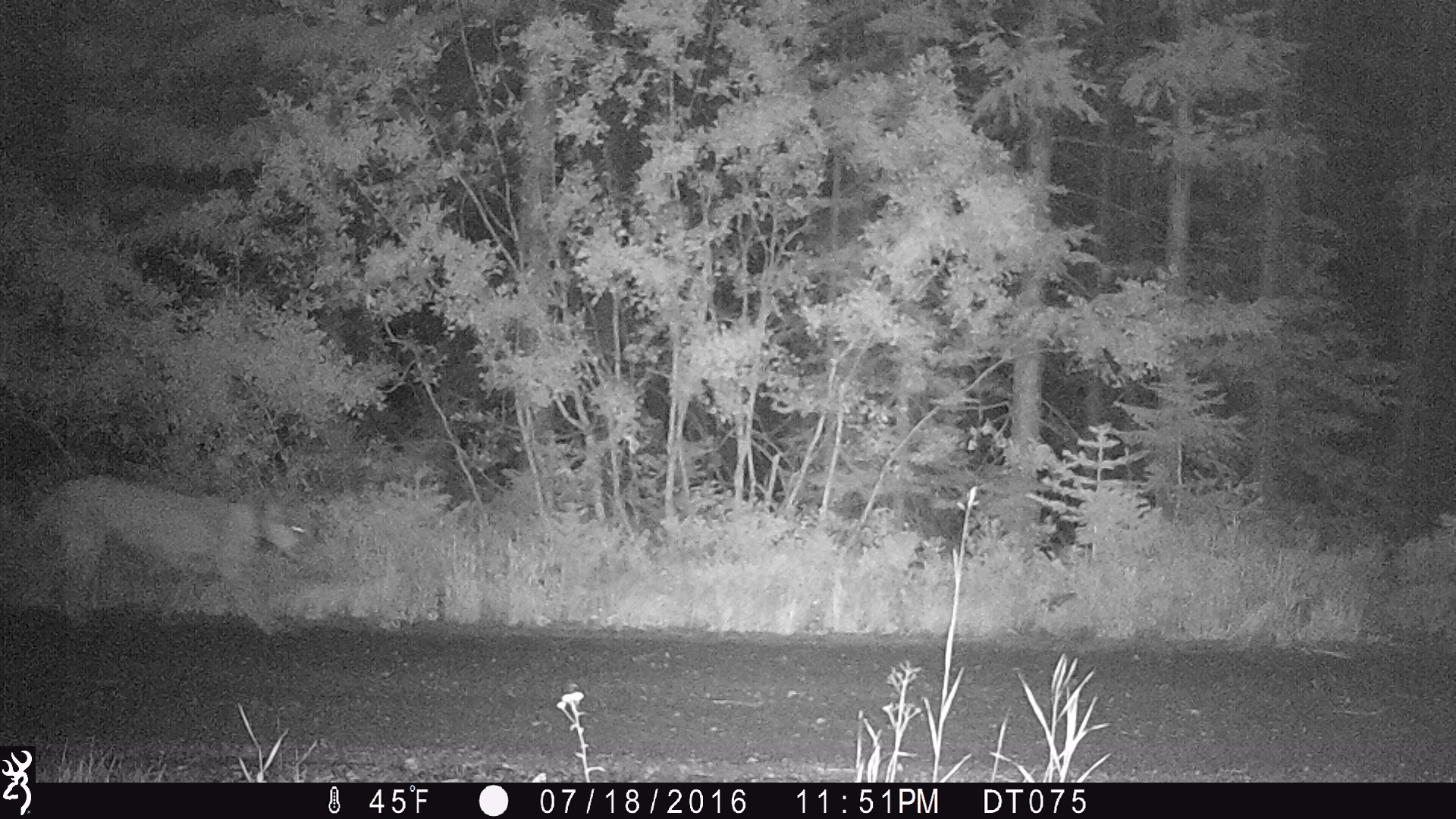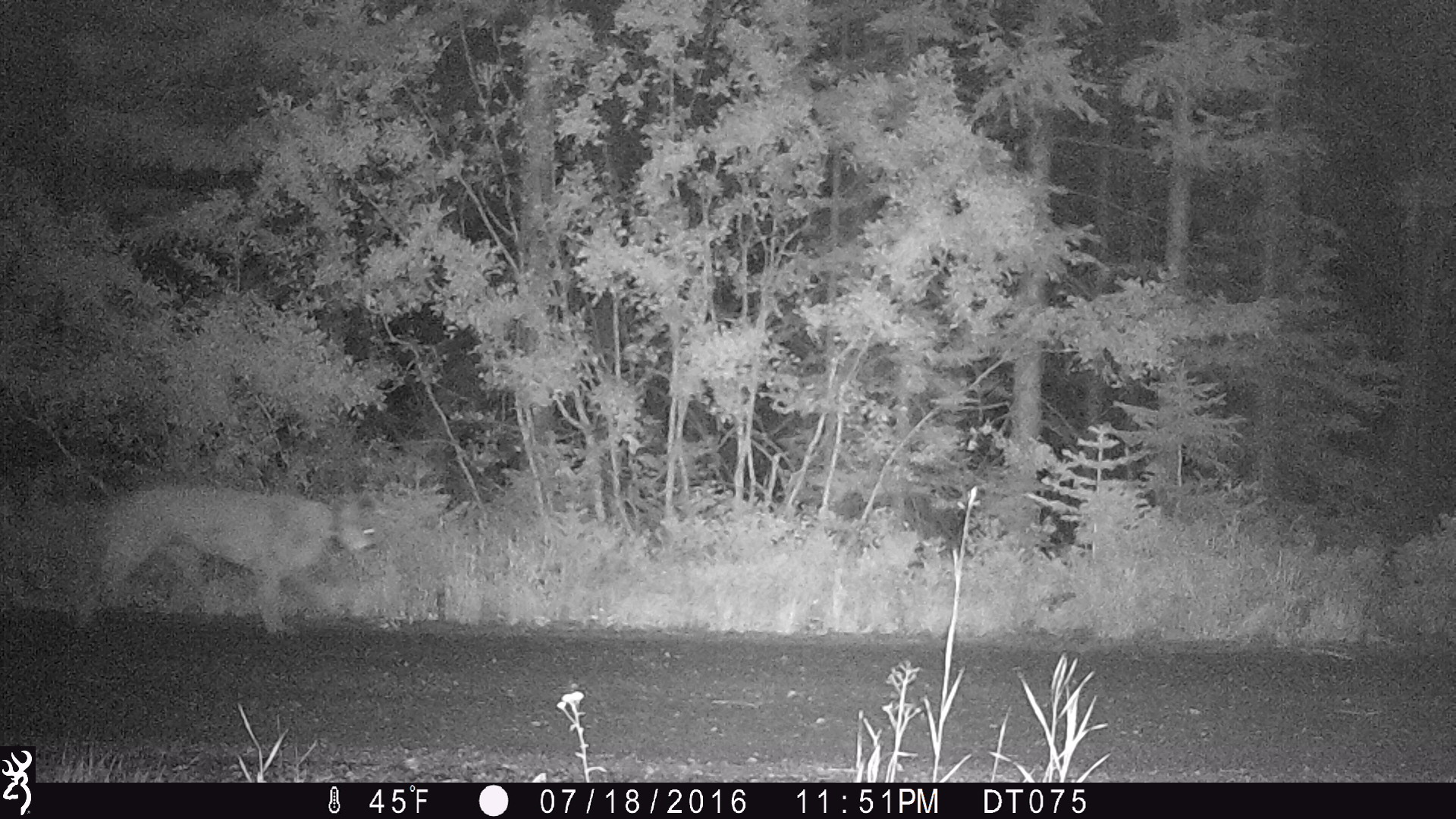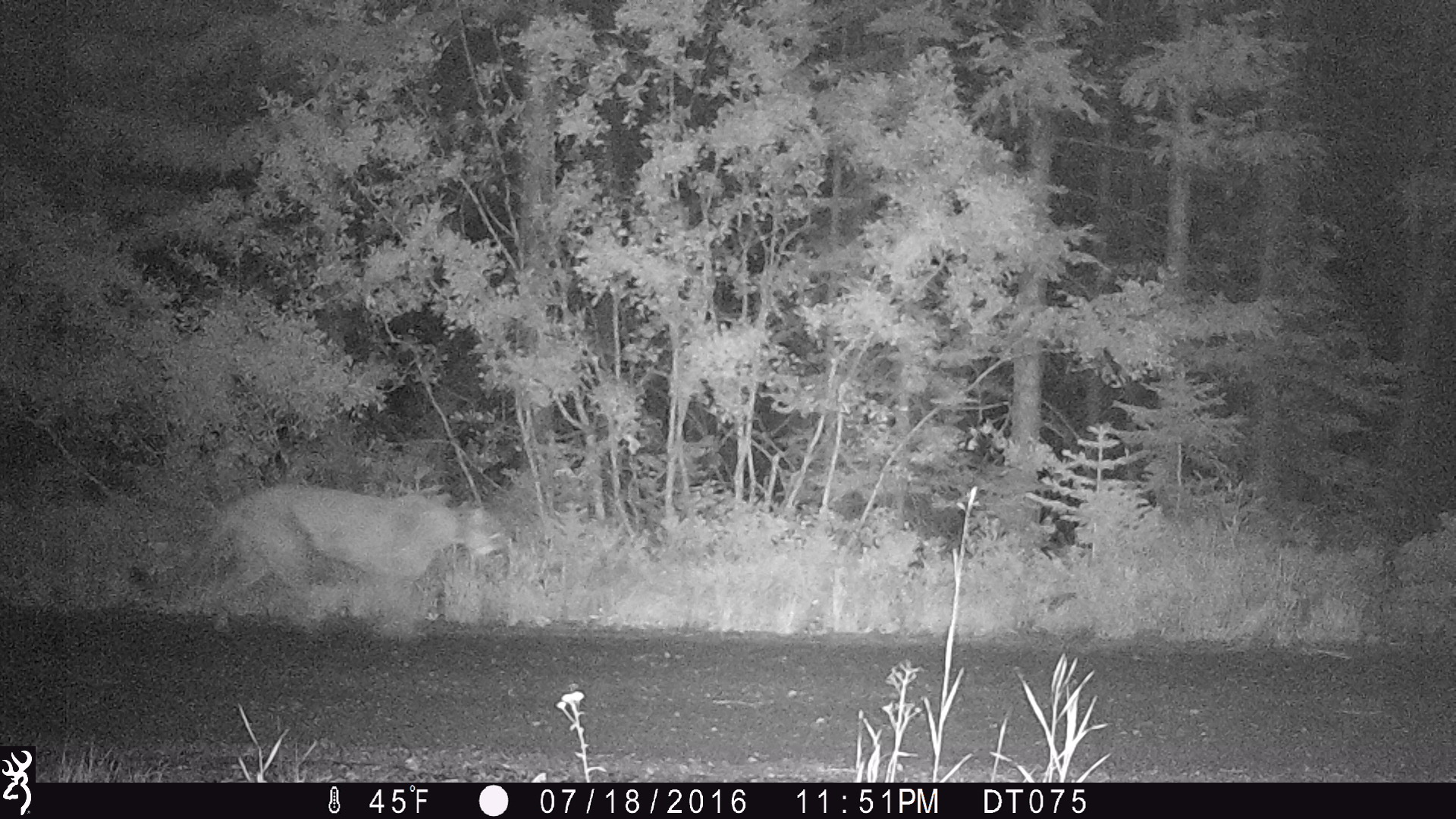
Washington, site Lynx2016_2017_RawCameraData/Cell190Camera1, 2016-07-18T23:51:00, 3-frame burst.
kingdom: Animalia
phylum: Chordata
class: Mammalia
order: Carnivora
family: Felidae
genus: Puma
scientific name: Puma concolor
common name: mountain lion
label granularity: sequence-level